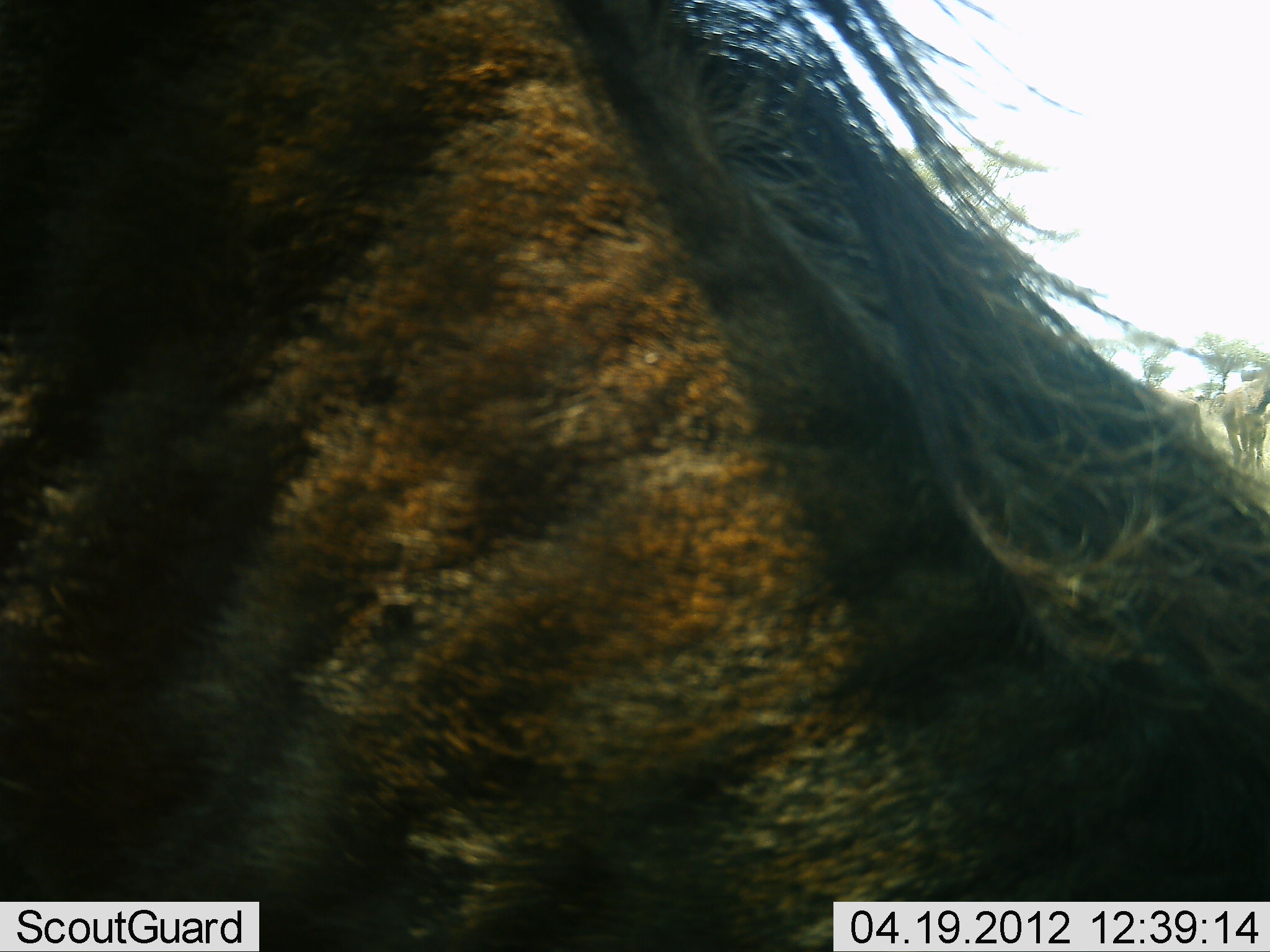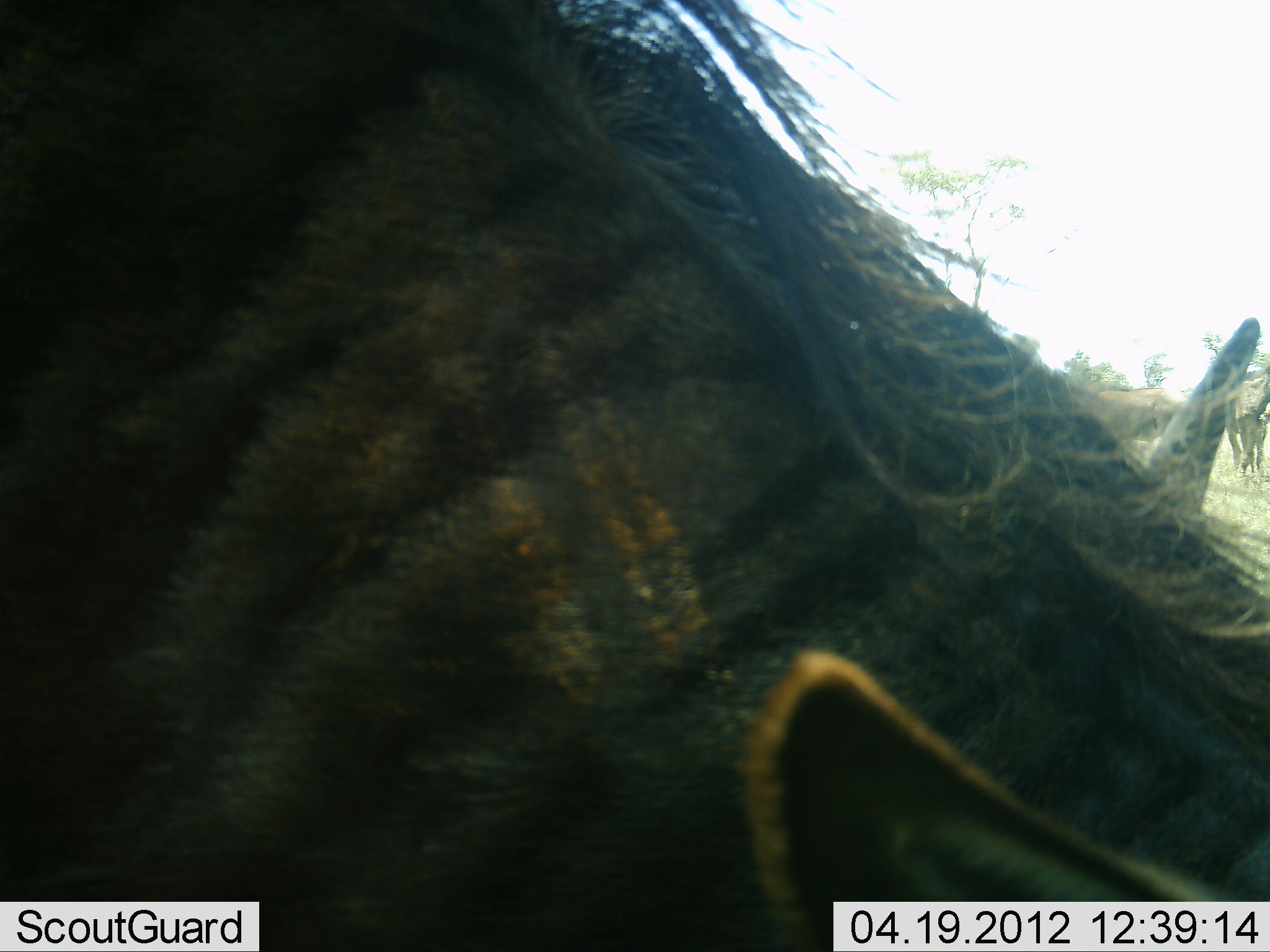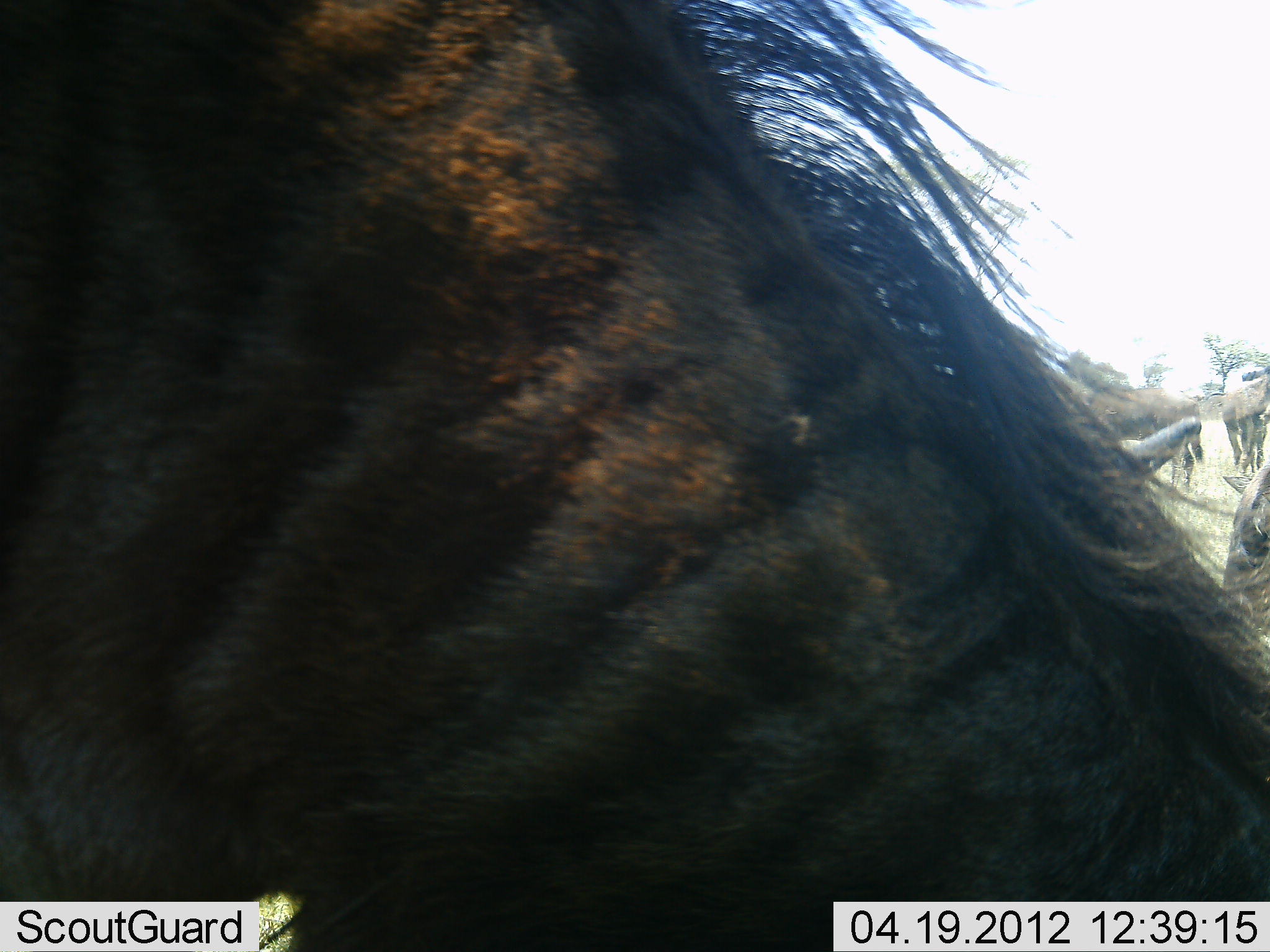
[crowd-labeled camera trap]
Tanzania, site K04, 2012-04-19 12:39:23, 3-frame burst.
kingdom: Animalia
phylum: Chordata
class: Mammalia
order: Artiodactyla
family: Bovidae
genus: Connochaetes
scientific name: Connochaetes taurinus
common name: blue wildebeest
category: wildebeest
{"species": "wildebeest (blue wildebeest) (Connochaetes taurinus)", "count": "2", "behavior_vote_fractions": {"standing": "81%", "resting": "0%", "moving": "6%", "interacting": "0%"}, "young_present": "0%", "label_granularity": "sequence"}